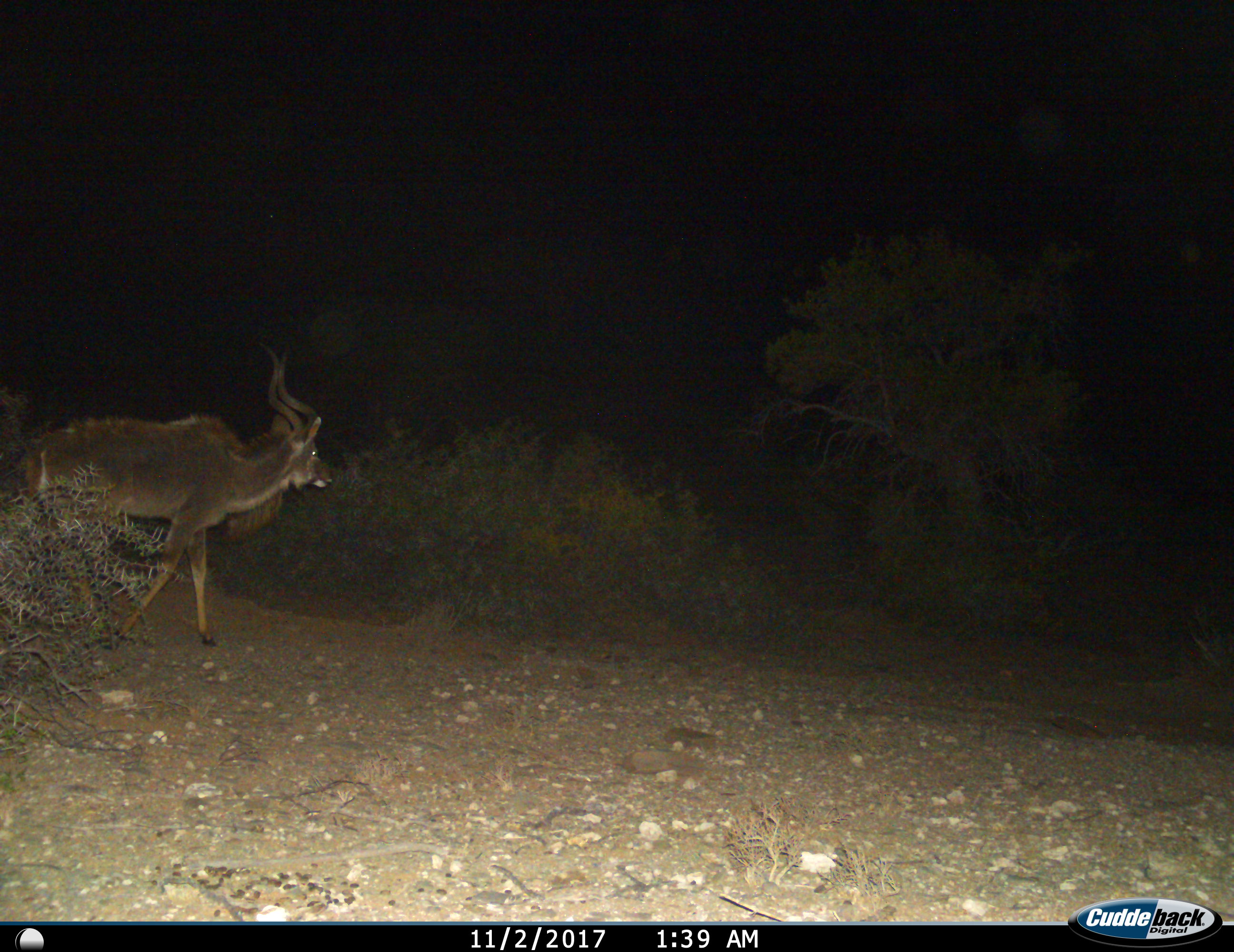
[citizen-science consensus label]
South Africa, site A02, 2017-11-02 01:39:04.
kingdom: Animalia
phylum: Chordata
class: Mammalia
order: Artiodactyla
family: Bovidae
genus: Tragelaphus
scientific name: Tragelaphus strepsiceros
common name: greater kudu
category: kudu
Kudu (greater kudu) (Tragelaphus strepsiceros), count 1. Behavior (volunteer vote fractions): standing 0%, resting 0%, moving 100%, interacting 0%. Young present (vote fraction): 0%. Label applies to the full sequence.